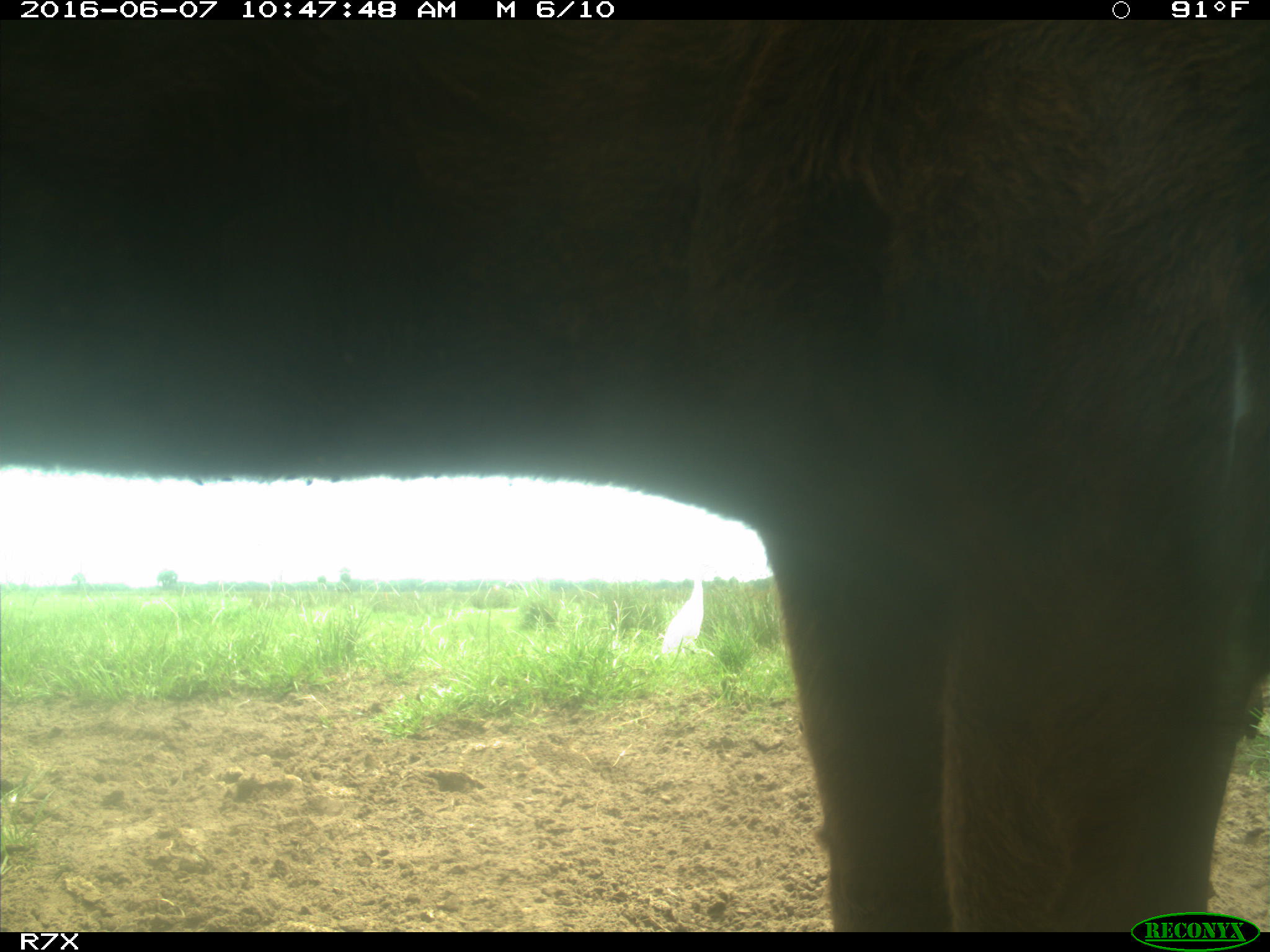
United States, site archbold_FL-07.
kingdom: Animalia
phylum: Chordata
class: Mammalia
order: Artiodactyla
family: Bovidae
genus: Bos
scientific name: Bos taurus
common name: domestic cow